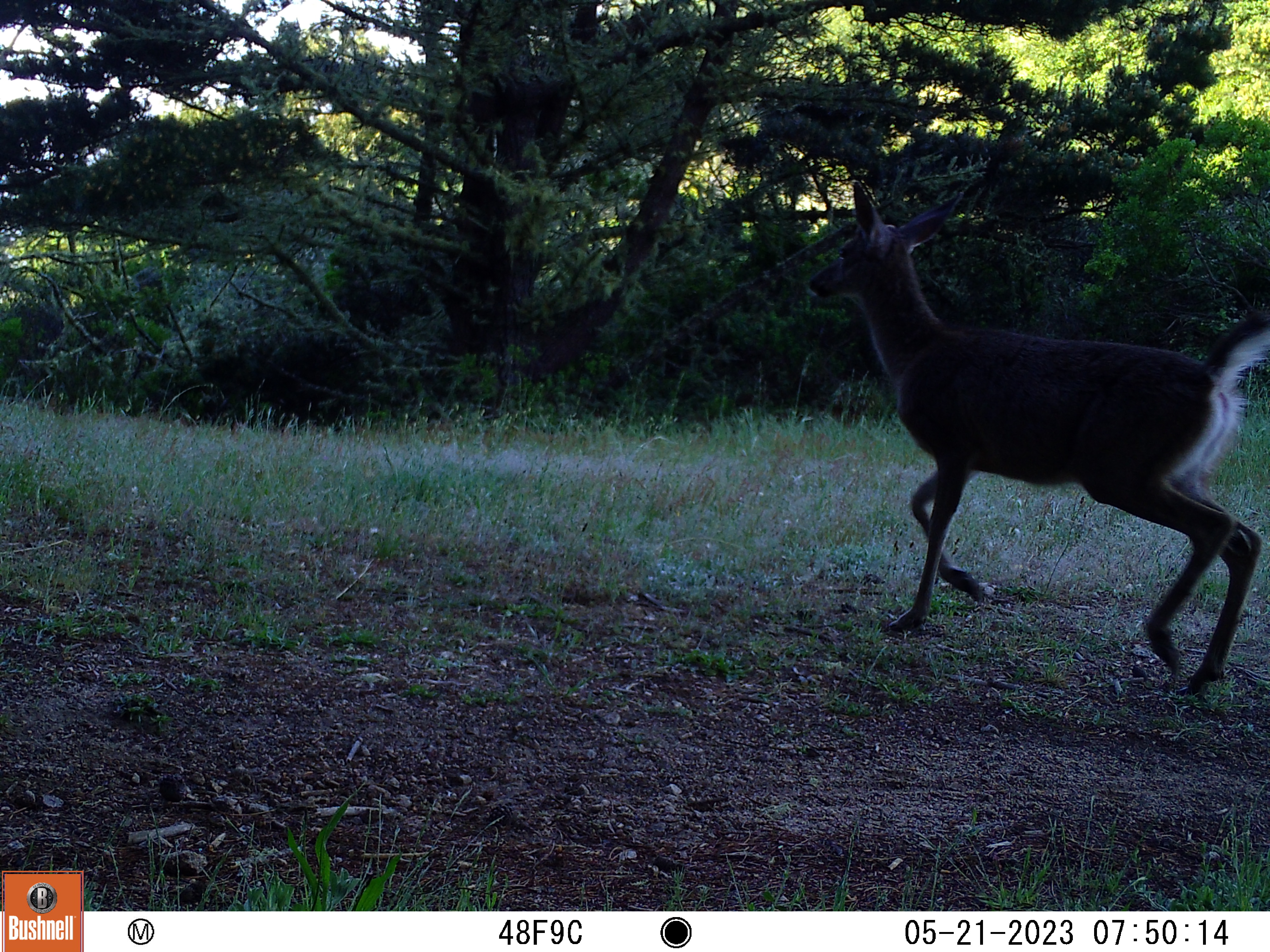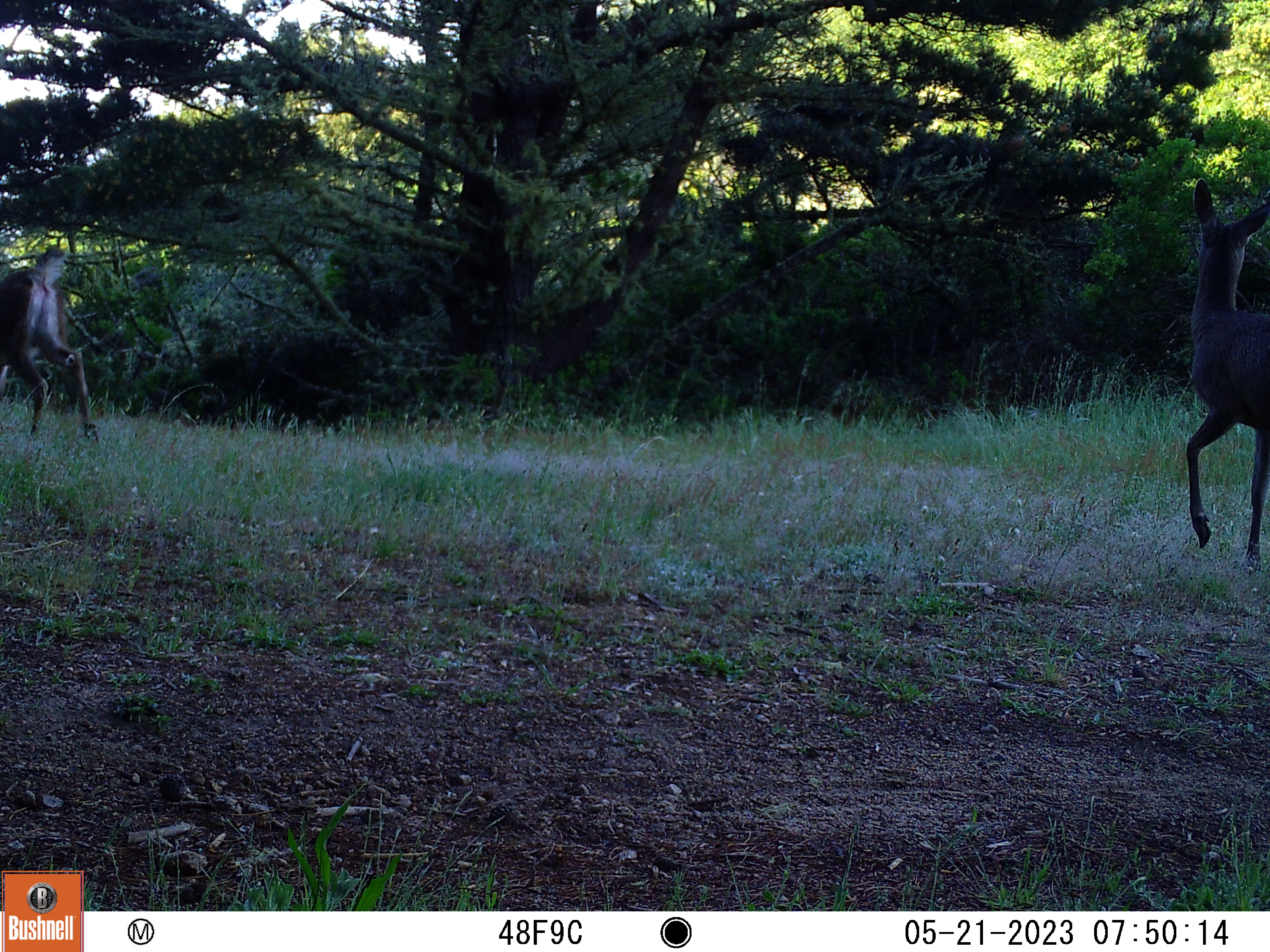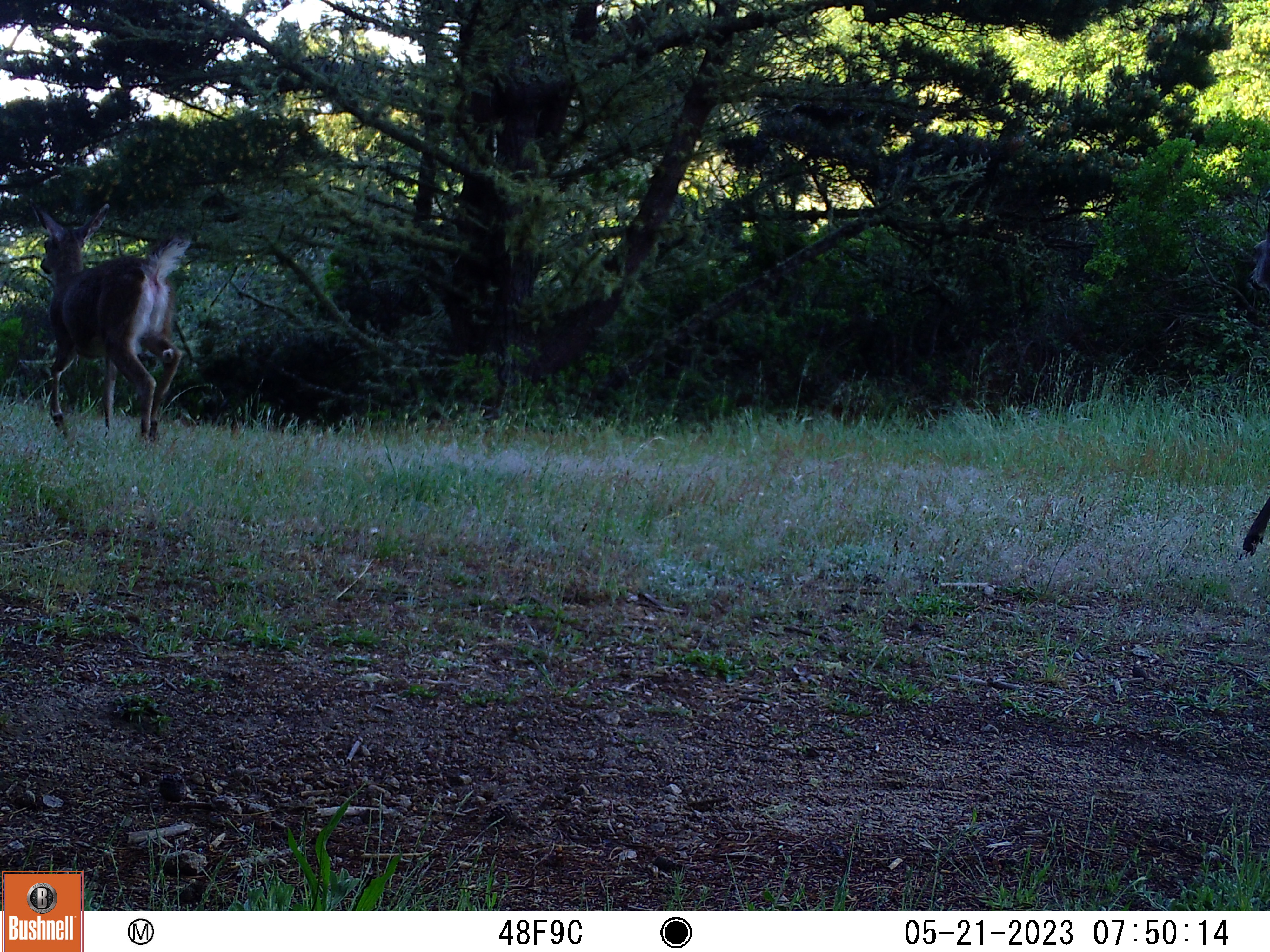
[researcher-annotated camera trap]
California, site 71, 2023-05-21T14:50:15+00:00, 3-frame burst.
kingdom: Animalia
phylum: Chordata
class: Mammalia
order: Artiodactyla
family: Cervidae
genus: Odocoileus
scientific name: Odocoileus hemionus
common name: mule deer